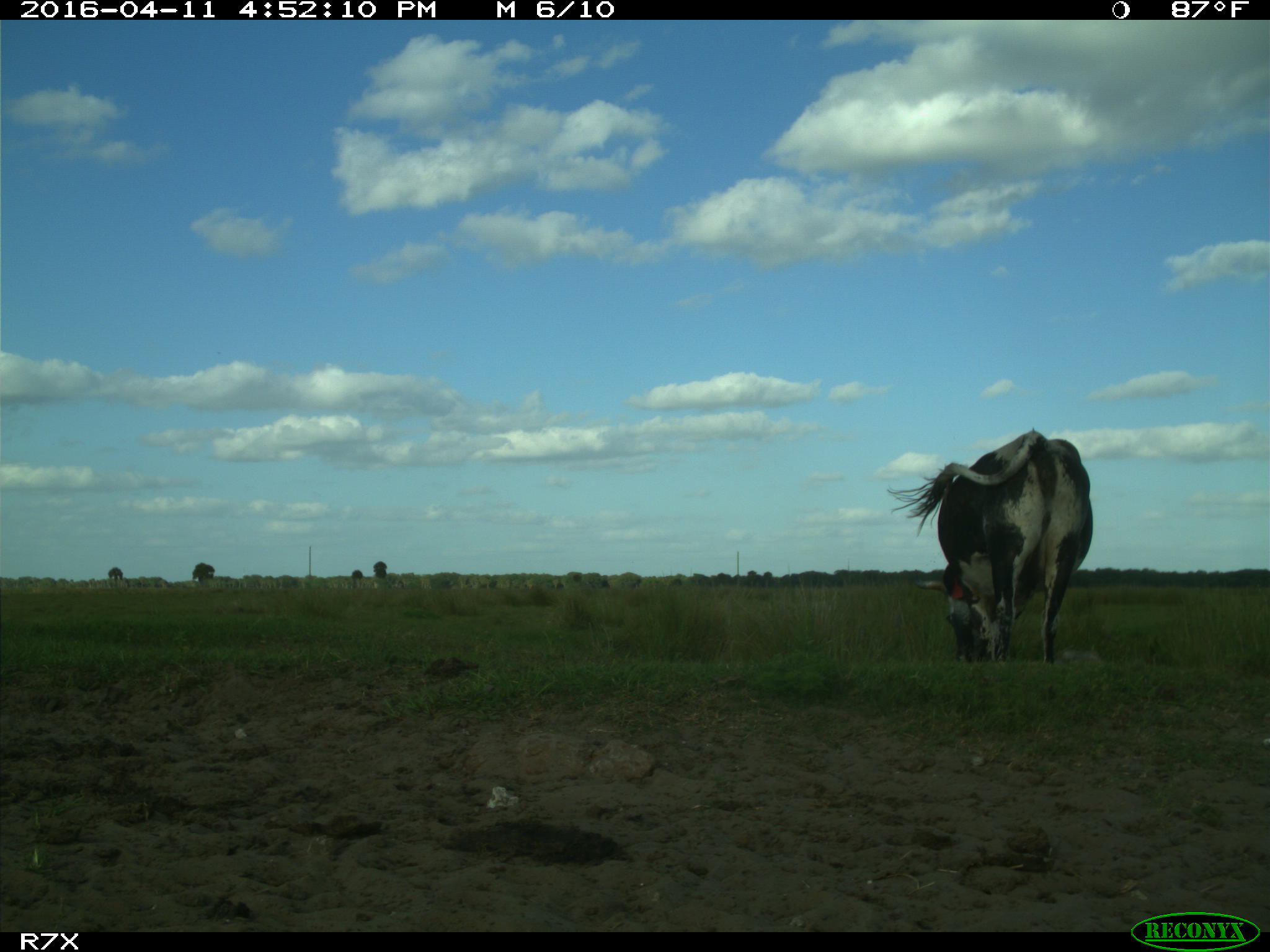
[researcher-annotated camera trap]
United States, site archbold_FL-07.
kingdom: Animalia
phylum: Chordata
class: Mammalia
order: Artiodactyla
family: Bovidae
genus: Bos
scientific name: Bos taurus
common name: domestic cow